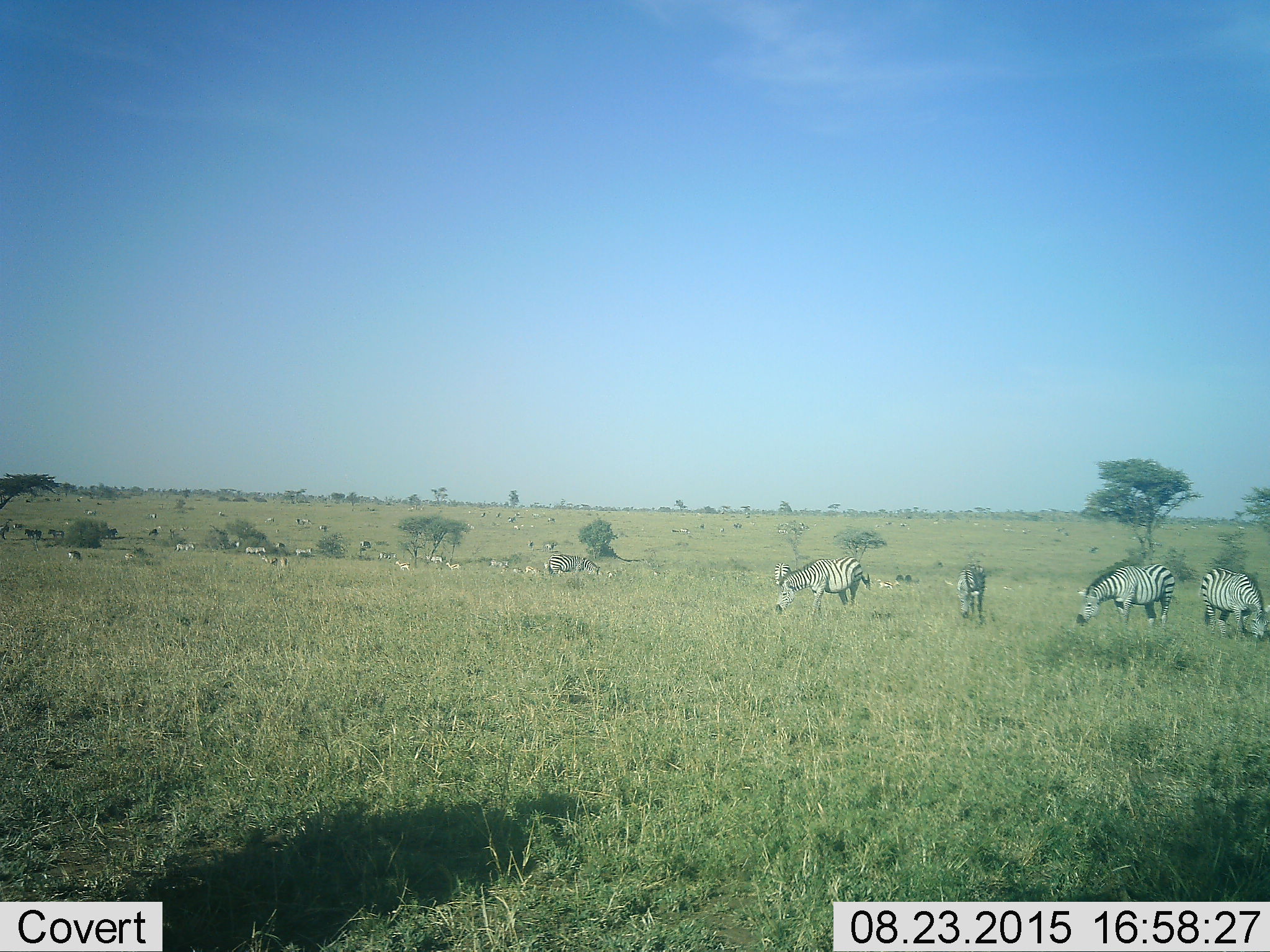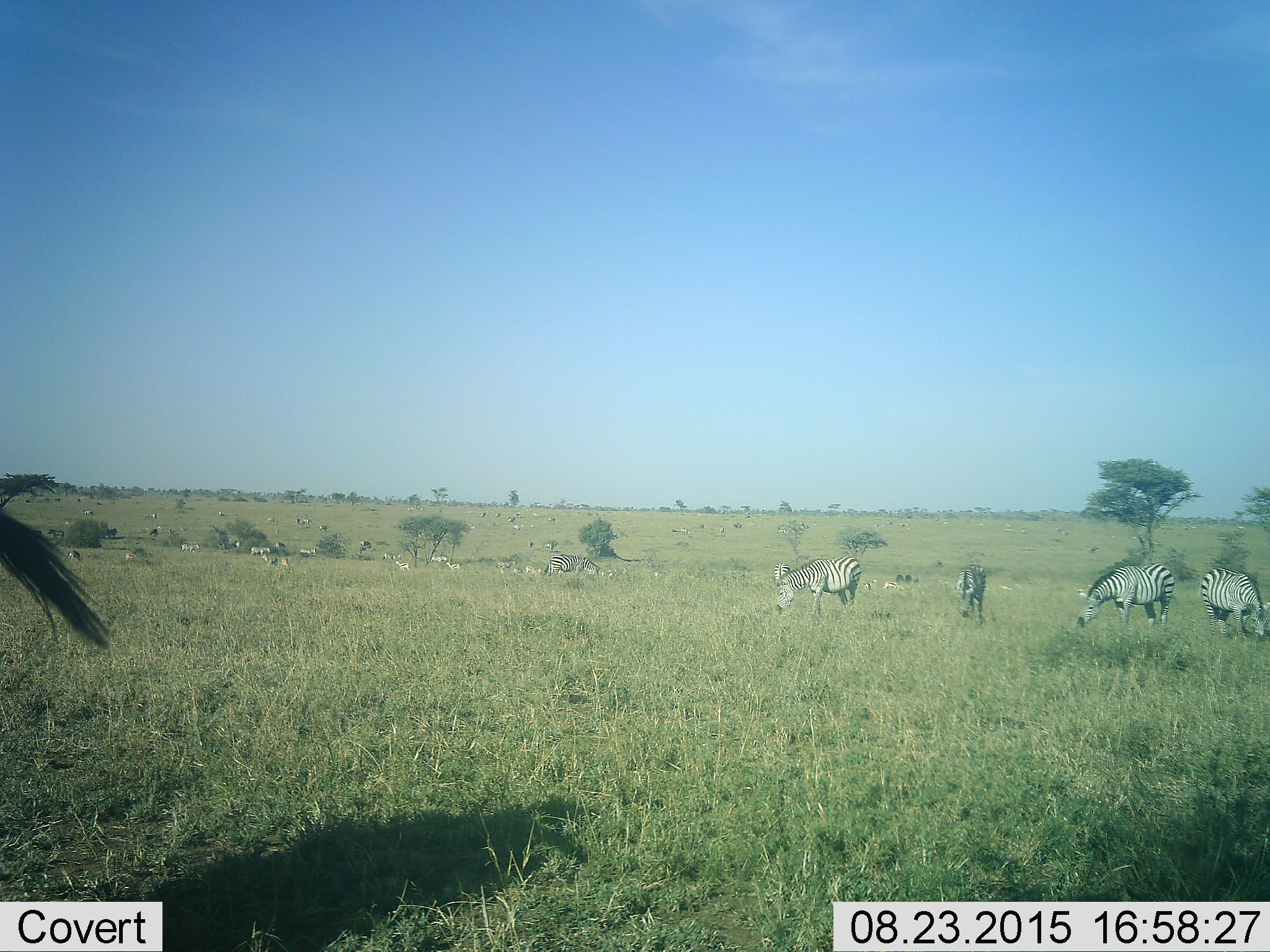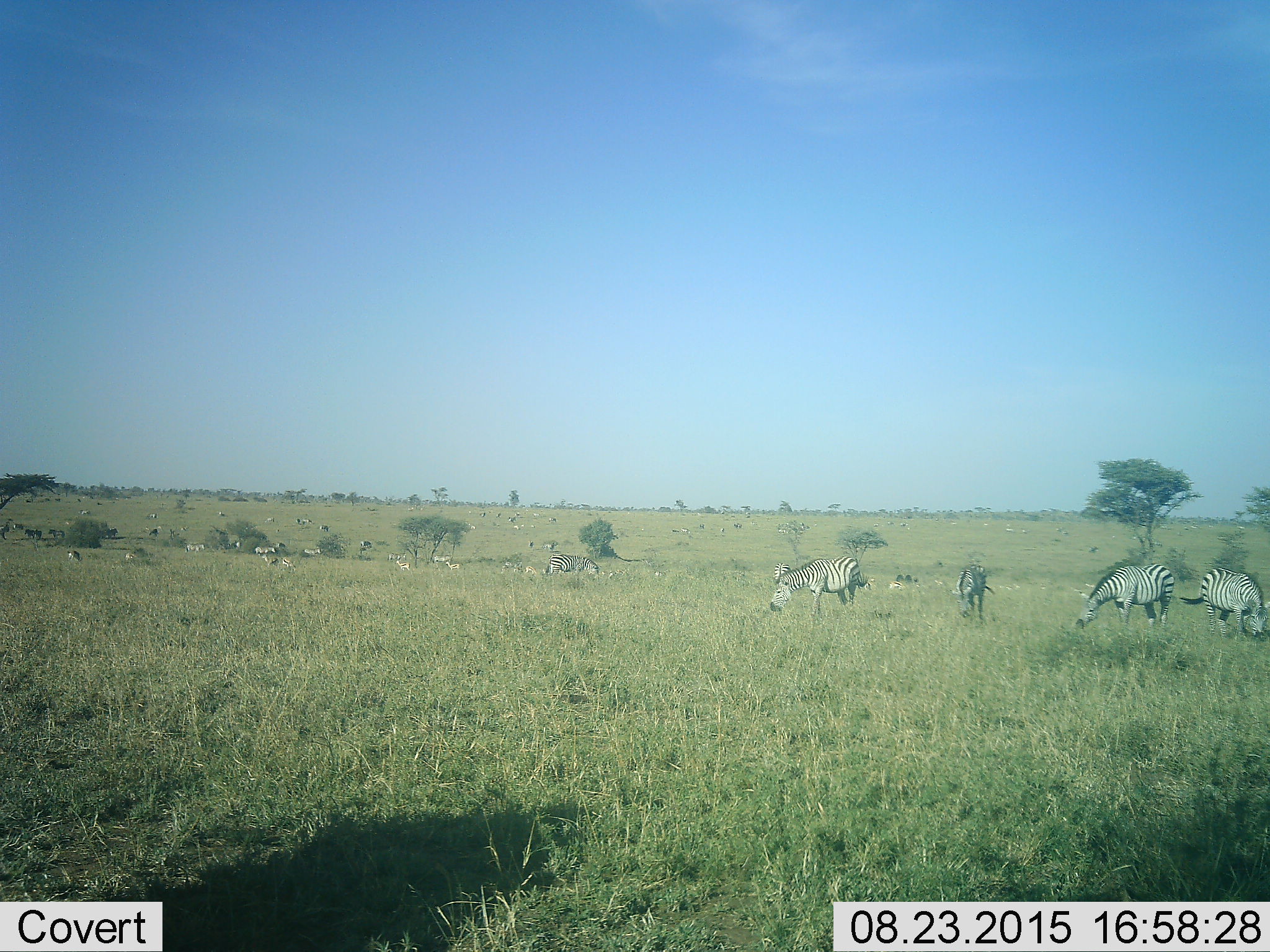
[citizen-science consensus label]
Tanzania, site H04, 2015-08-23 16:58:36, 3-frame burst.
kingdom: Animalia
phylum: Chordata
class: Mammalia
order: Perissodactyla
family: Equidae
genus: Equus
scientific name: Equus quagga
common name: plains zebra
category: zebra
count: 11-50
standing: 60%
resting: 10%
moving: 70%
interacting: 0%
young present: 10%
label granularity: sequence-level